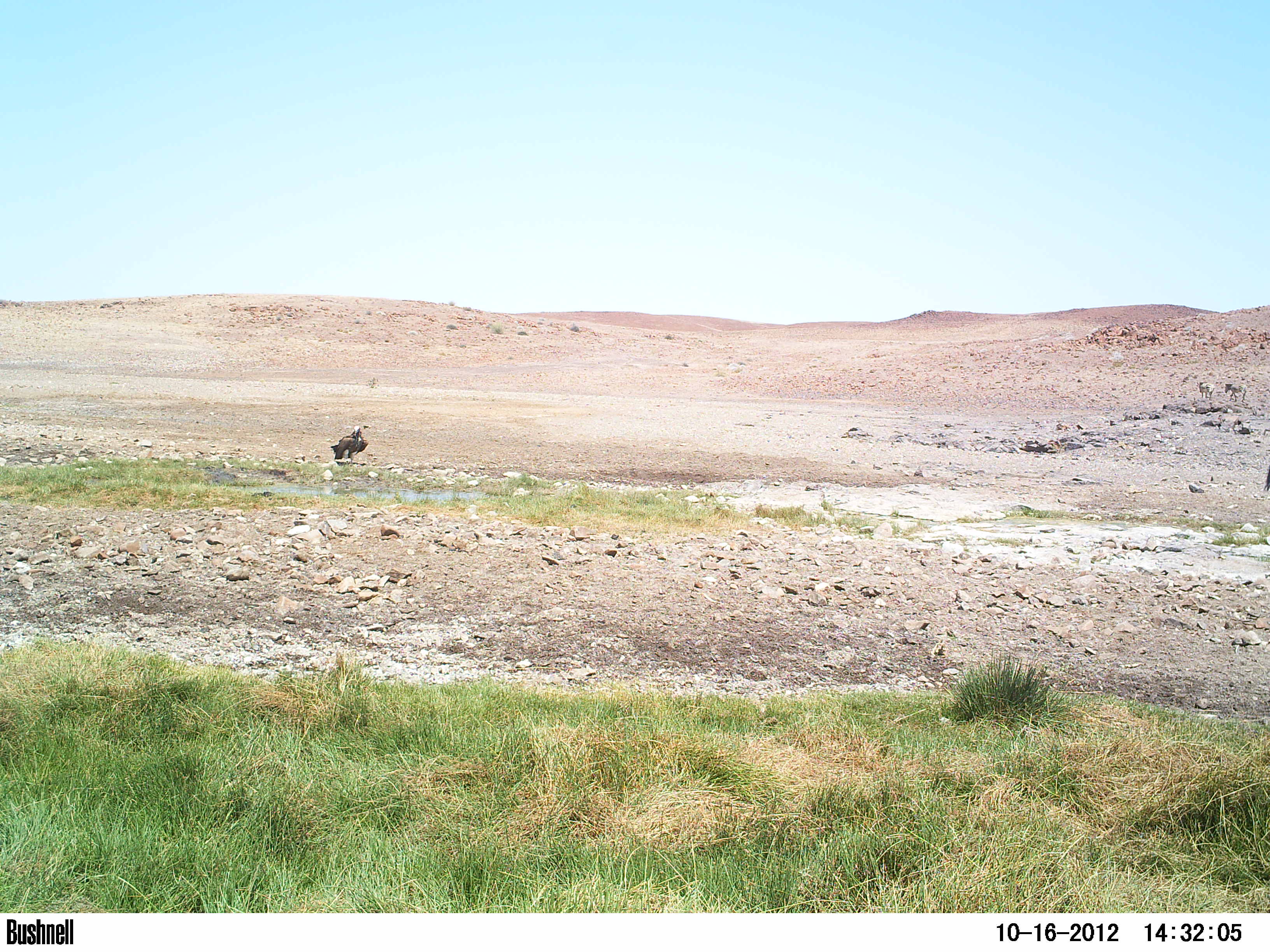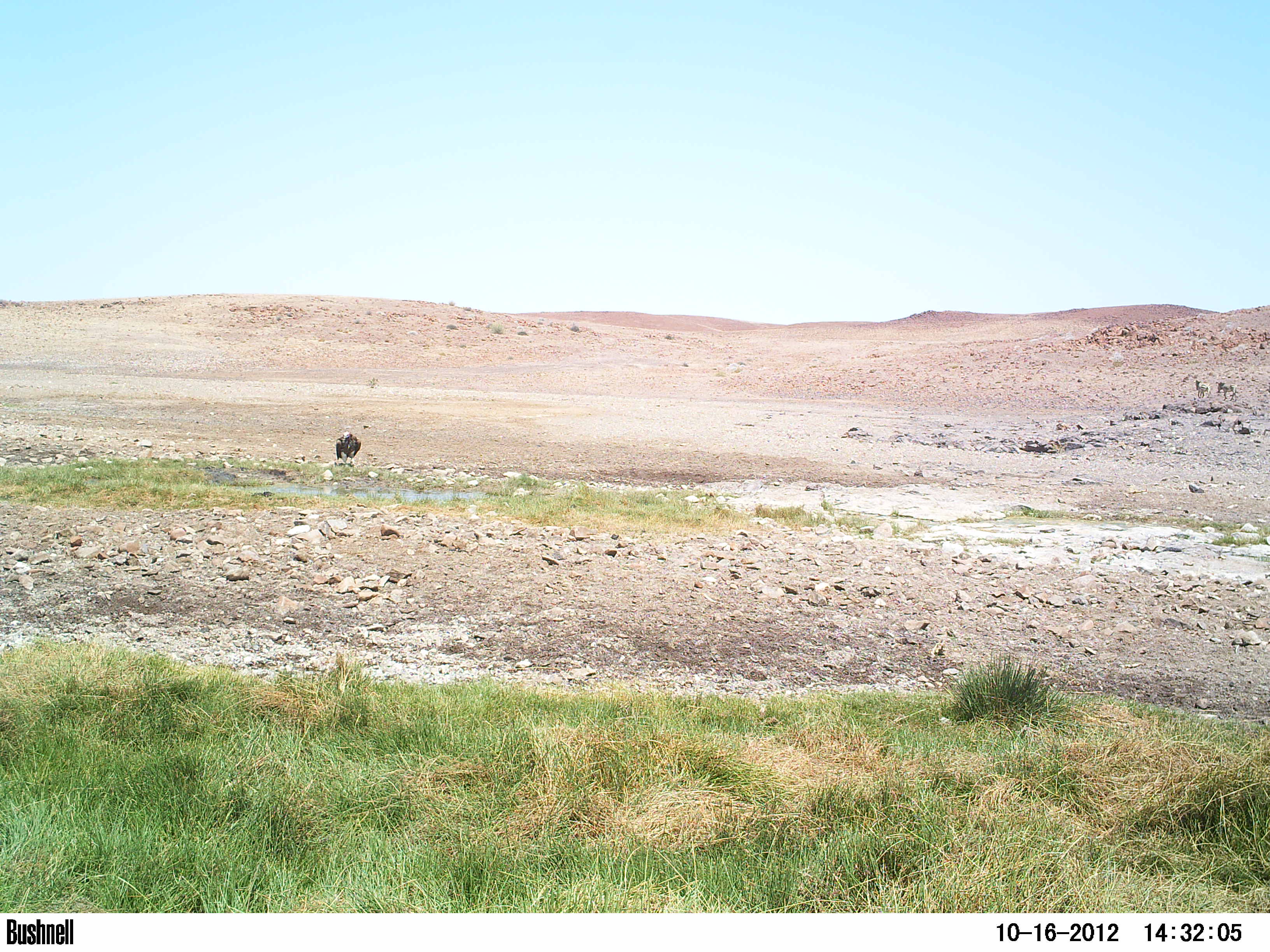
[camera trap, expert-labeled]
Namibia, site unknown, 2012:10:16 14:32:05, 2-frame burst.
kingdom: Animalia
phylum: Chordata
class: Aves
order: Accipitriformes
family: Accipitridae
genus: Torgos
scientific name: Torgos tracheliotos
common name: lappet-faced vulture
Torgos tracheliotos (lappet-faced vulture).